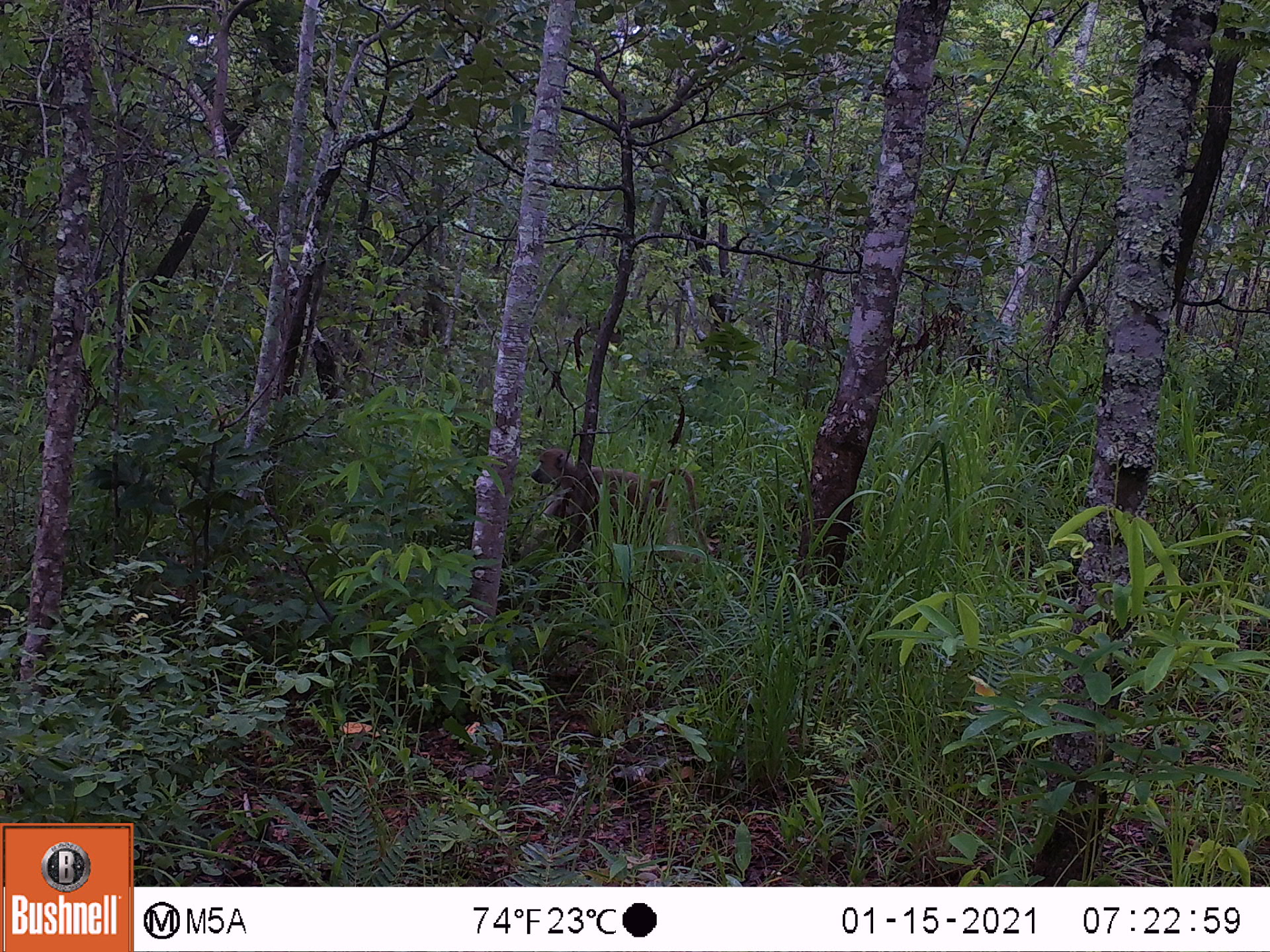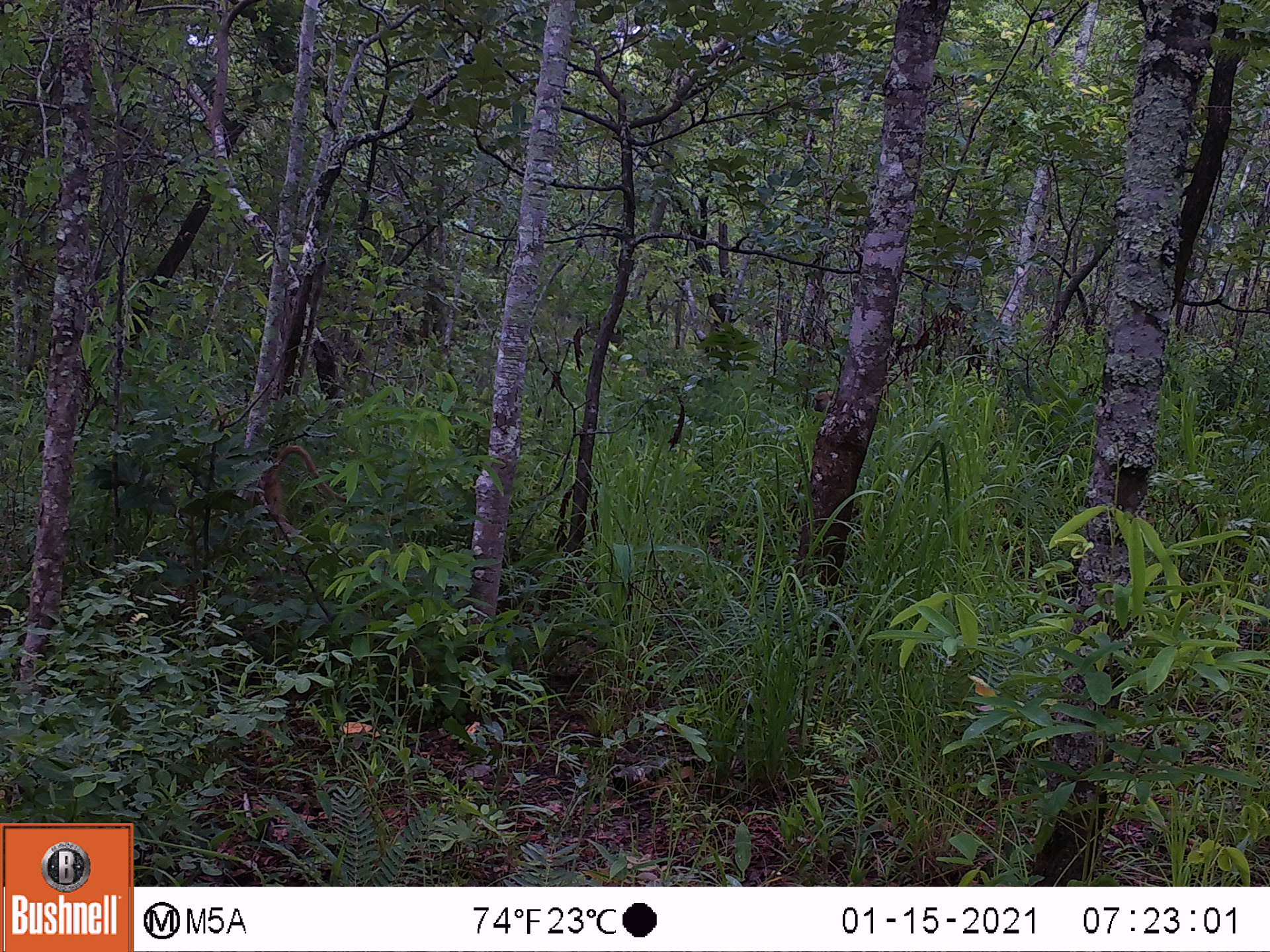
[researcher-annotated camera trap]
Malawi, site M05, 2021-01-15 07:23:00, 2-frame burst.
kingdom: Animalia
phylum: Chordata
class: Mammalia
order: Primates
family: Cercopithecidae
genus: Papio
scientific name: Papio cynocephalus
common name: yellow baboon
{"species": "yellow baboon (Papio cynocephalus)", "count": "1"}